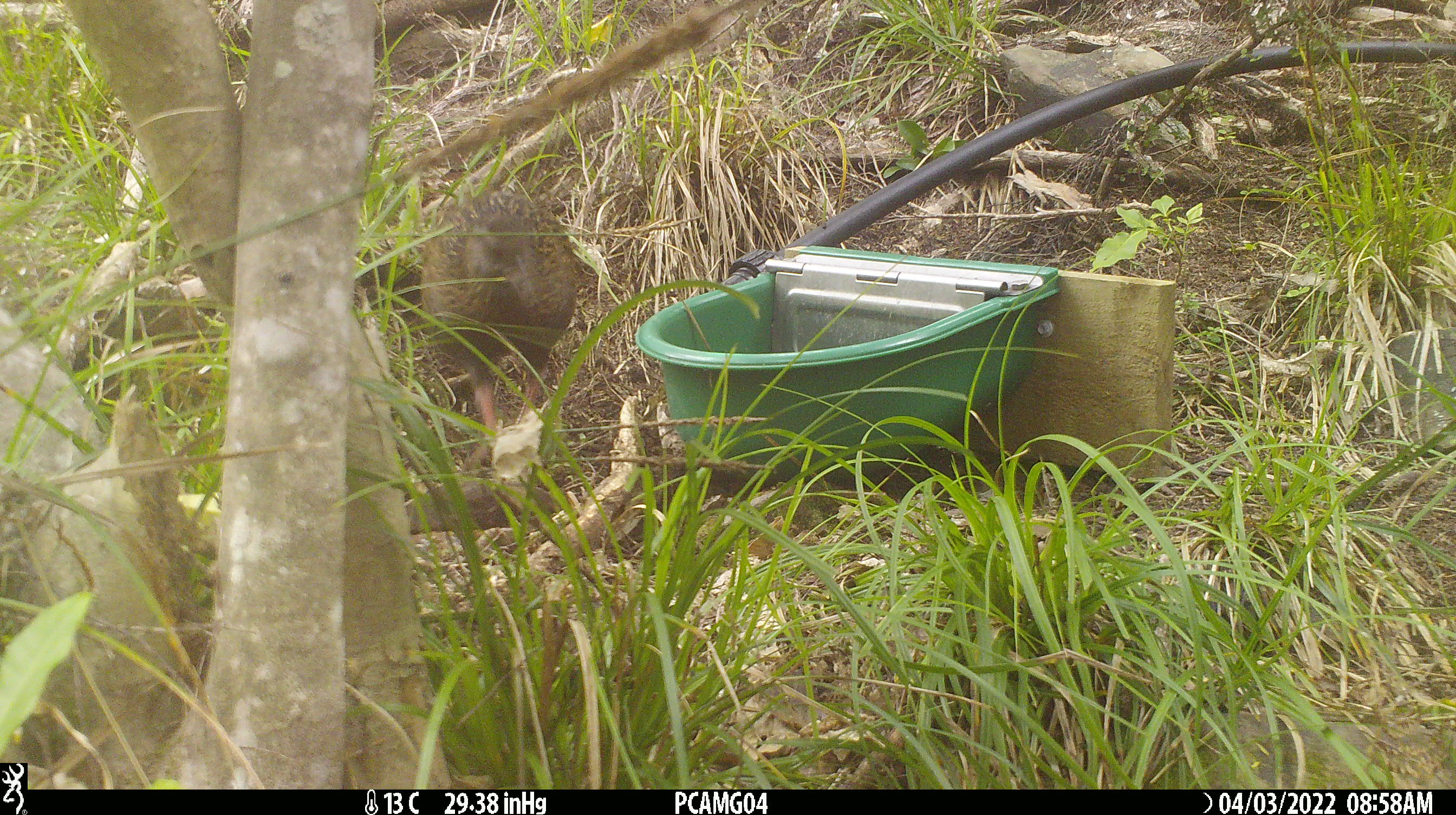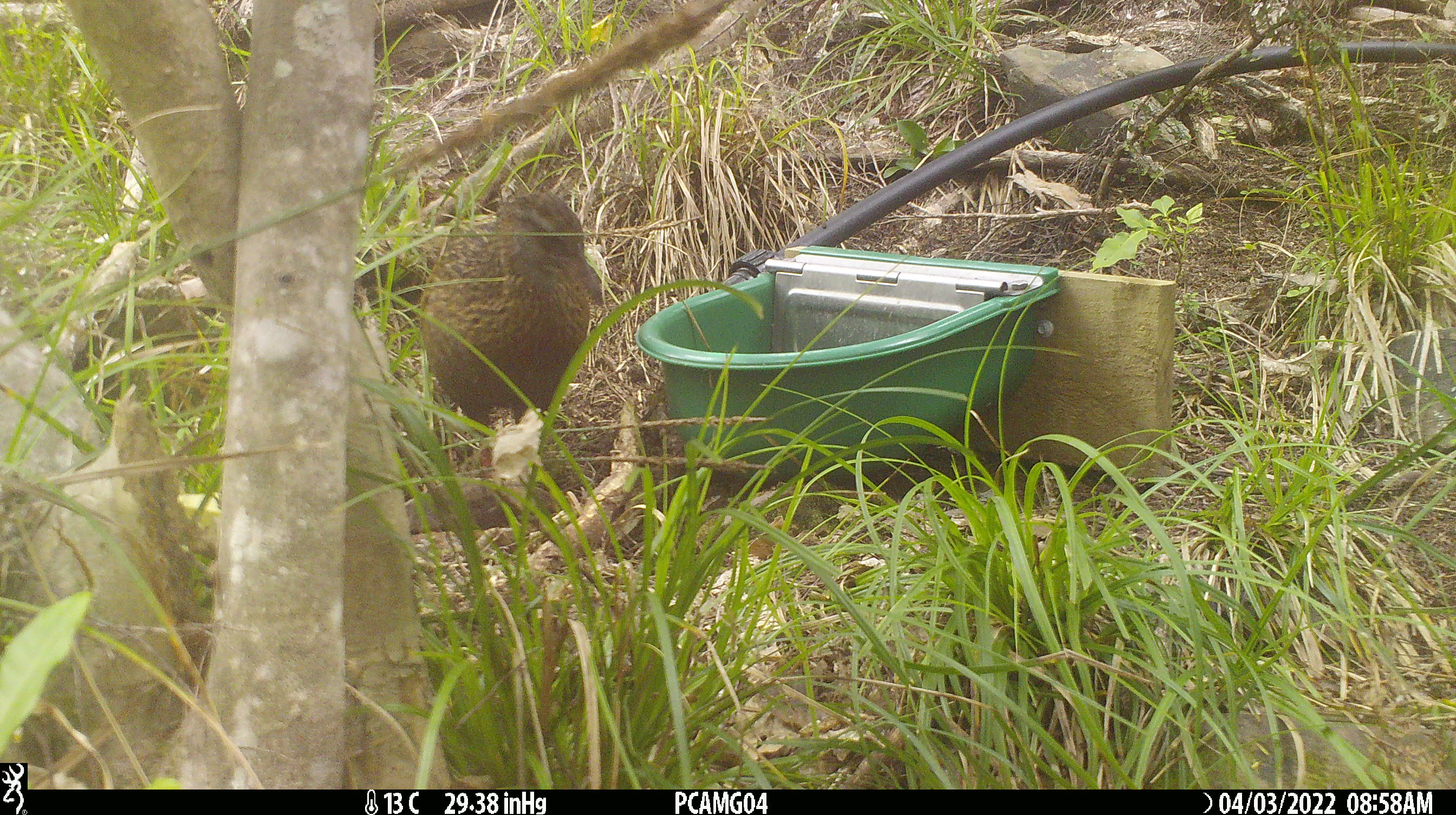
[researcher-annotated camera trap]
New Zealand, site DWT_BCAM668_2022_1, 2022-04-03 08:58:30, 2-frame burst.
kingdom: Animalia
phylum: Chordata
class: Aves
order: Gruiformes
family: Rallidae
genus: Gallirallus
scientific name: Gallirallus australis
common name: weka